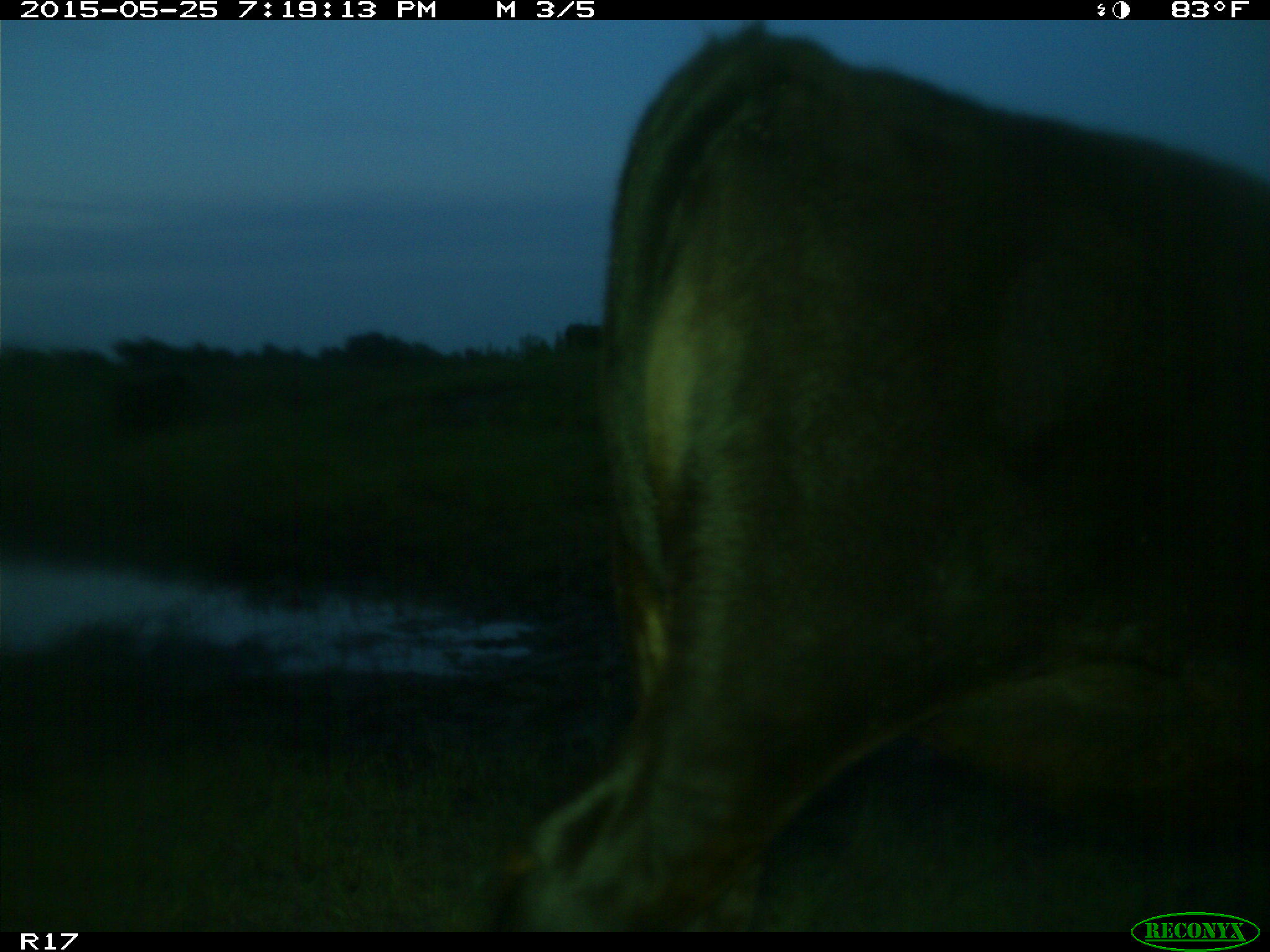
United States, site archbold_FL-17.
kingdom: Animalia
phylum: Chordata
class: Mammalia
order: Artiodactyla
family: Bovidae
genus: Bos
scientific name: Bos taurus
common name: domestic cow